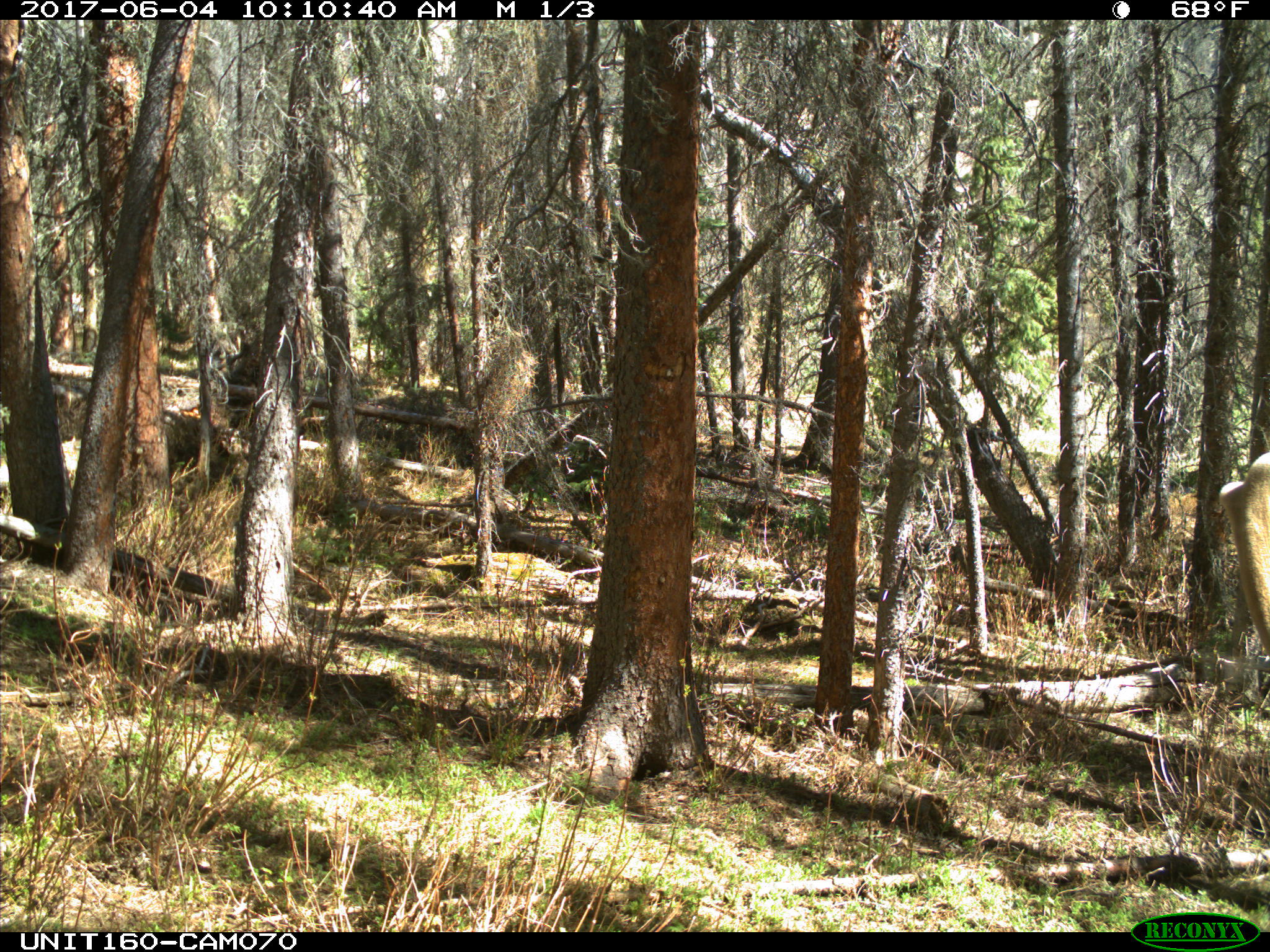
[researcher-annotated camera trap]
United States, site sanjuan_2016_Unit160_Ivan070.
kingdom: Animalia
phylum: Chordata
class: Mammalia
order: Artiodactyla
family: Cervidae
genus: Cervus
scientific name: Cervus elaphus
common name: red deer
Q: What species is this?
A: Cervus elaphus (red deer).